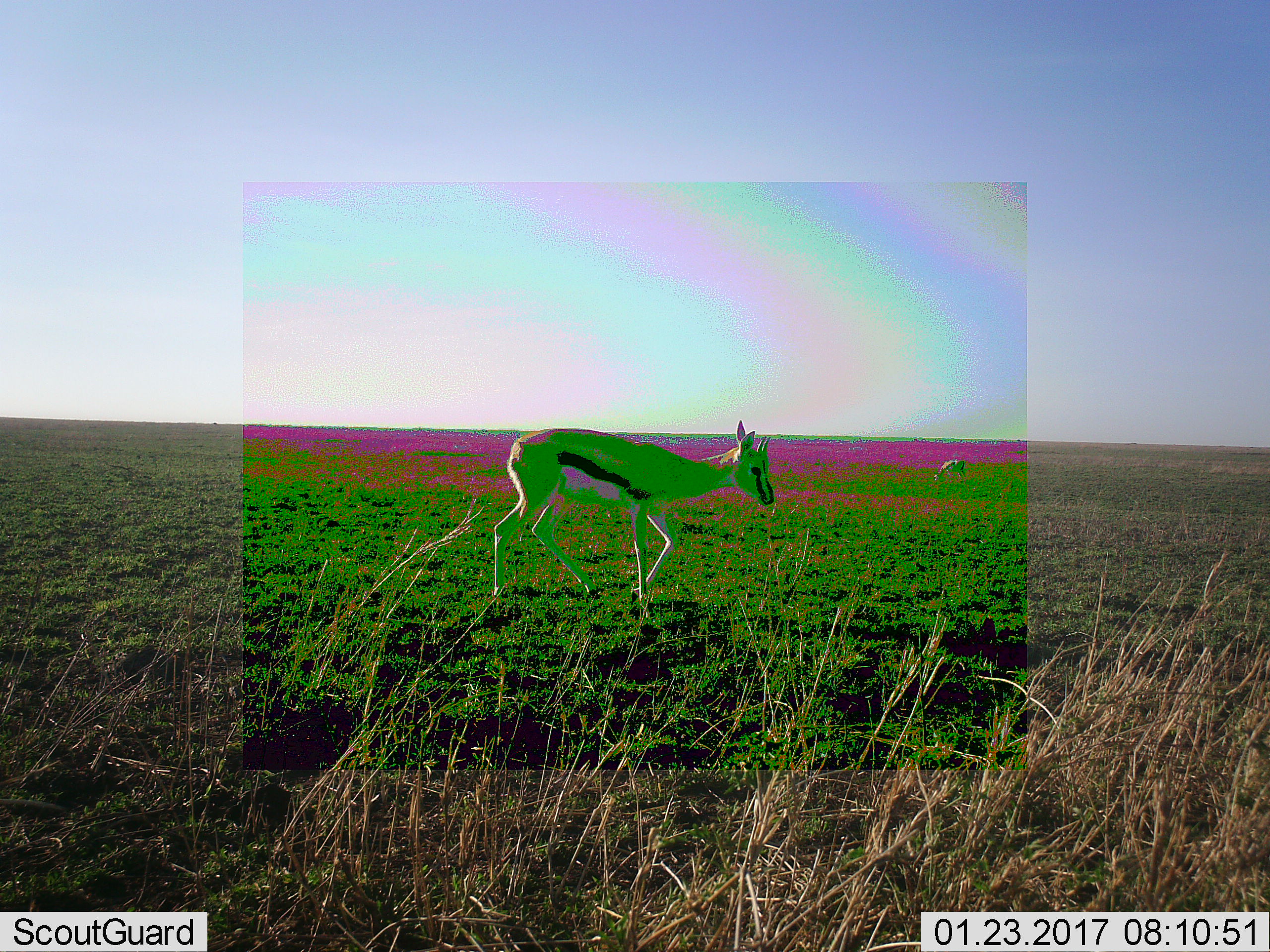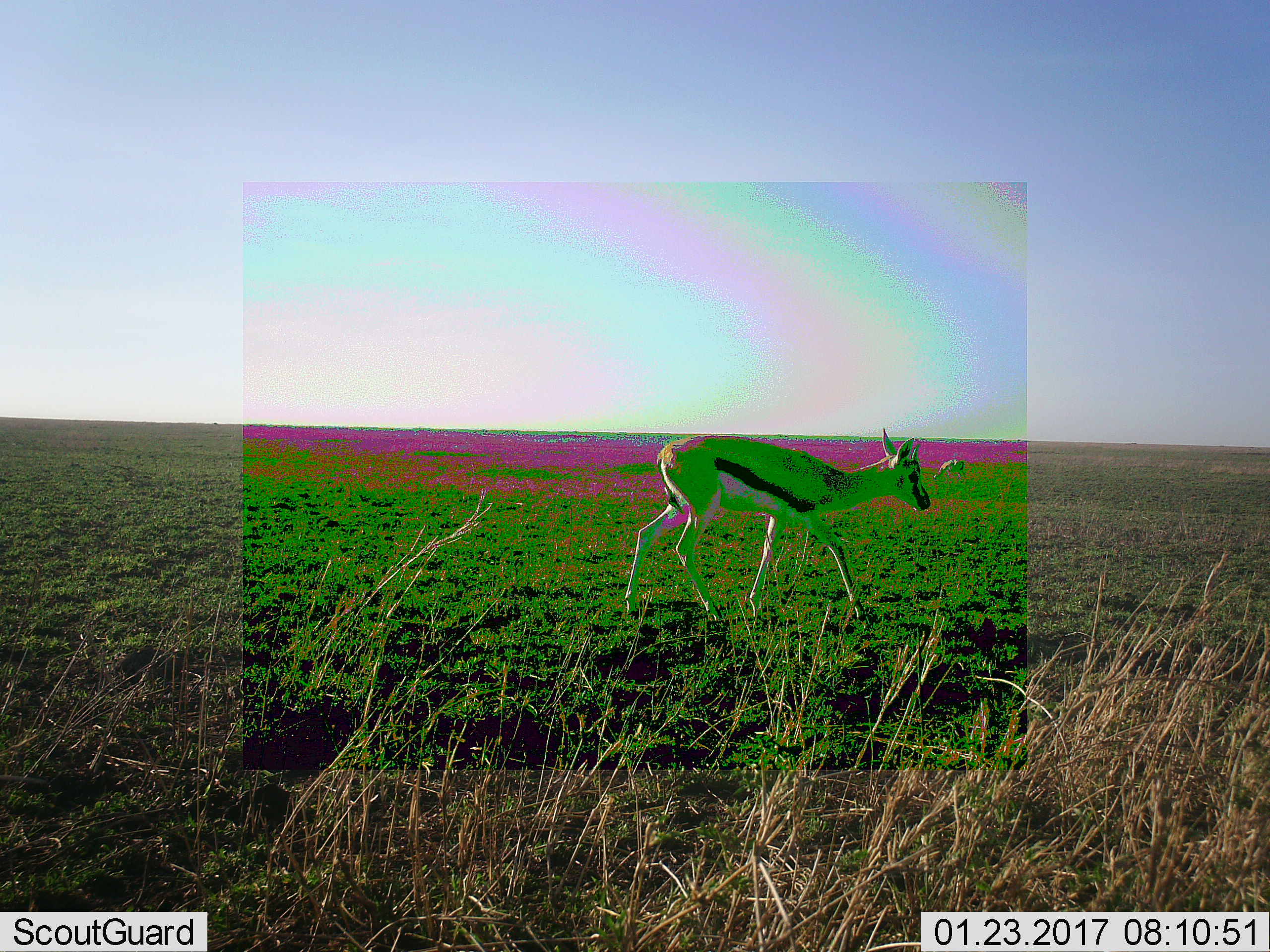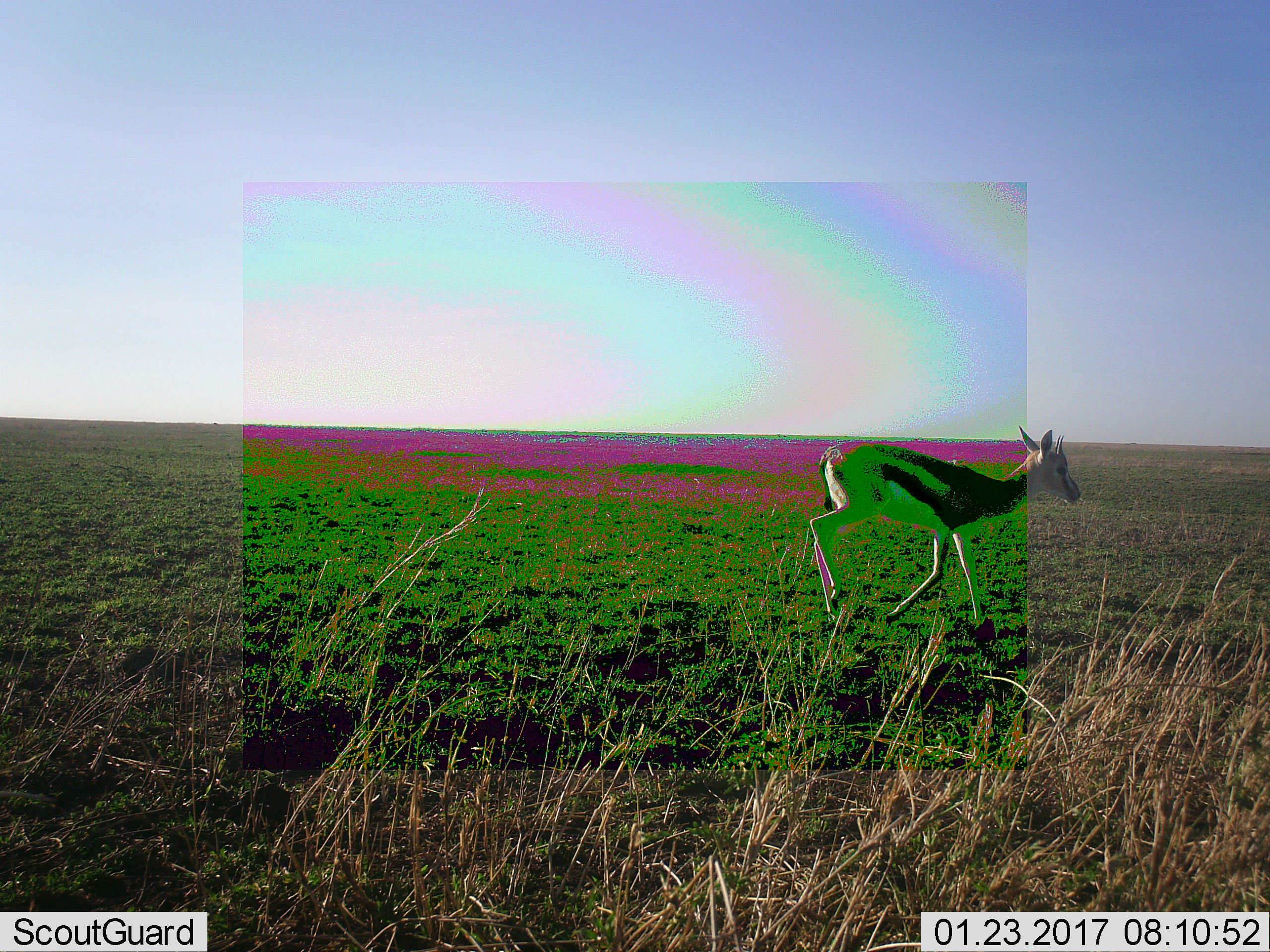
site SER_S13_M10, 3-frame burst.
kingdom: Animalia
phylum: Chordata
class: Mammalia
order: Artiodactyla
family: Bovidae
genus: Eudorcas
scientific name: Eudorcas thomsonii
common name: thomson's gazelle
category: gazellethomsons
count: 2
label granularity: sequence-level